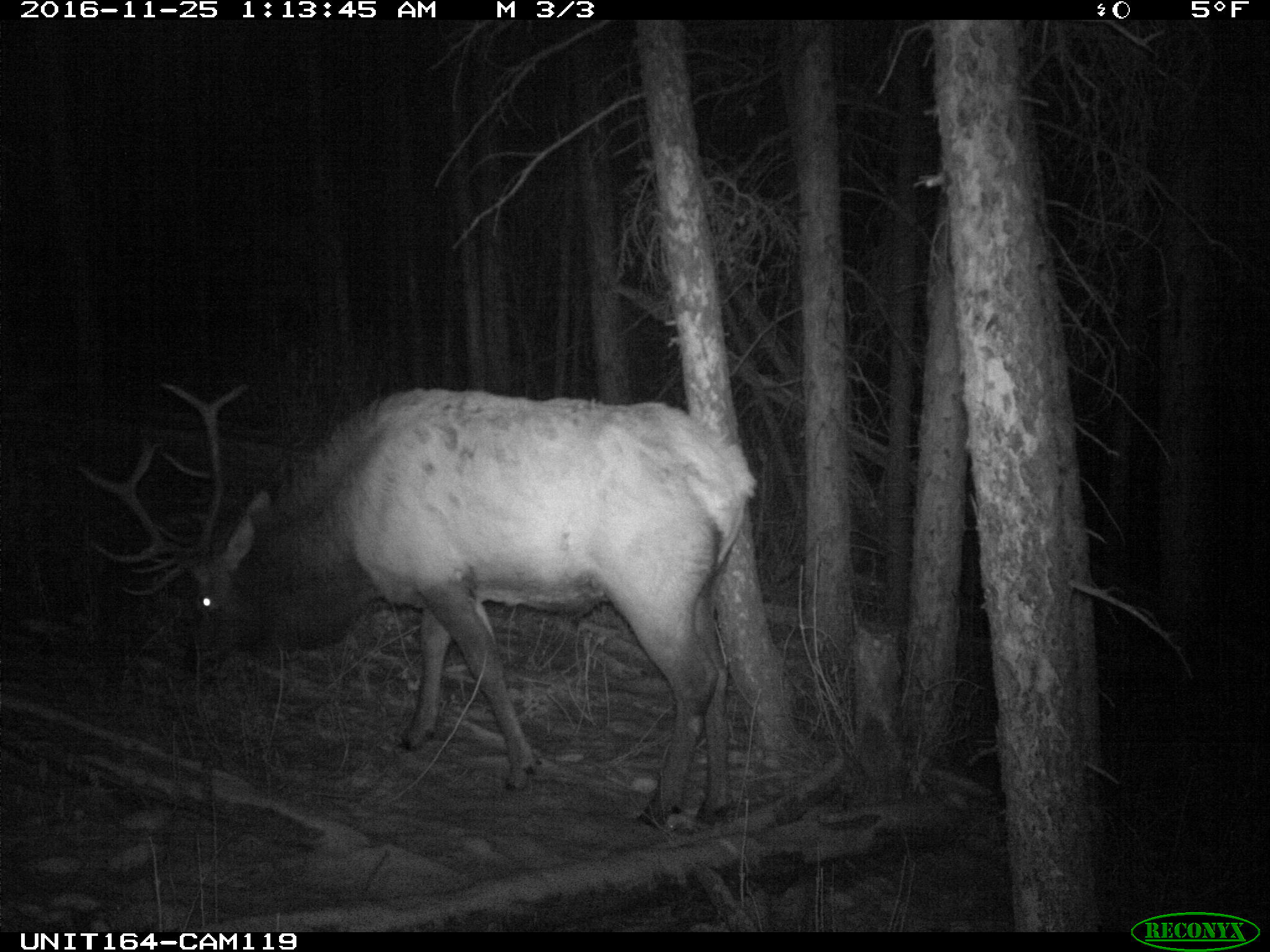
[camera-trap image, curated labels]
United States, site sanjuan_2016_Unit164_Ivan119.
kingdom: Animalia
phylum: Chordata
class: Mammalia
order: Artiodactyla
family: Cervidae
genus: Cervus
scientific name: Cervus elaphus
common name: red deer